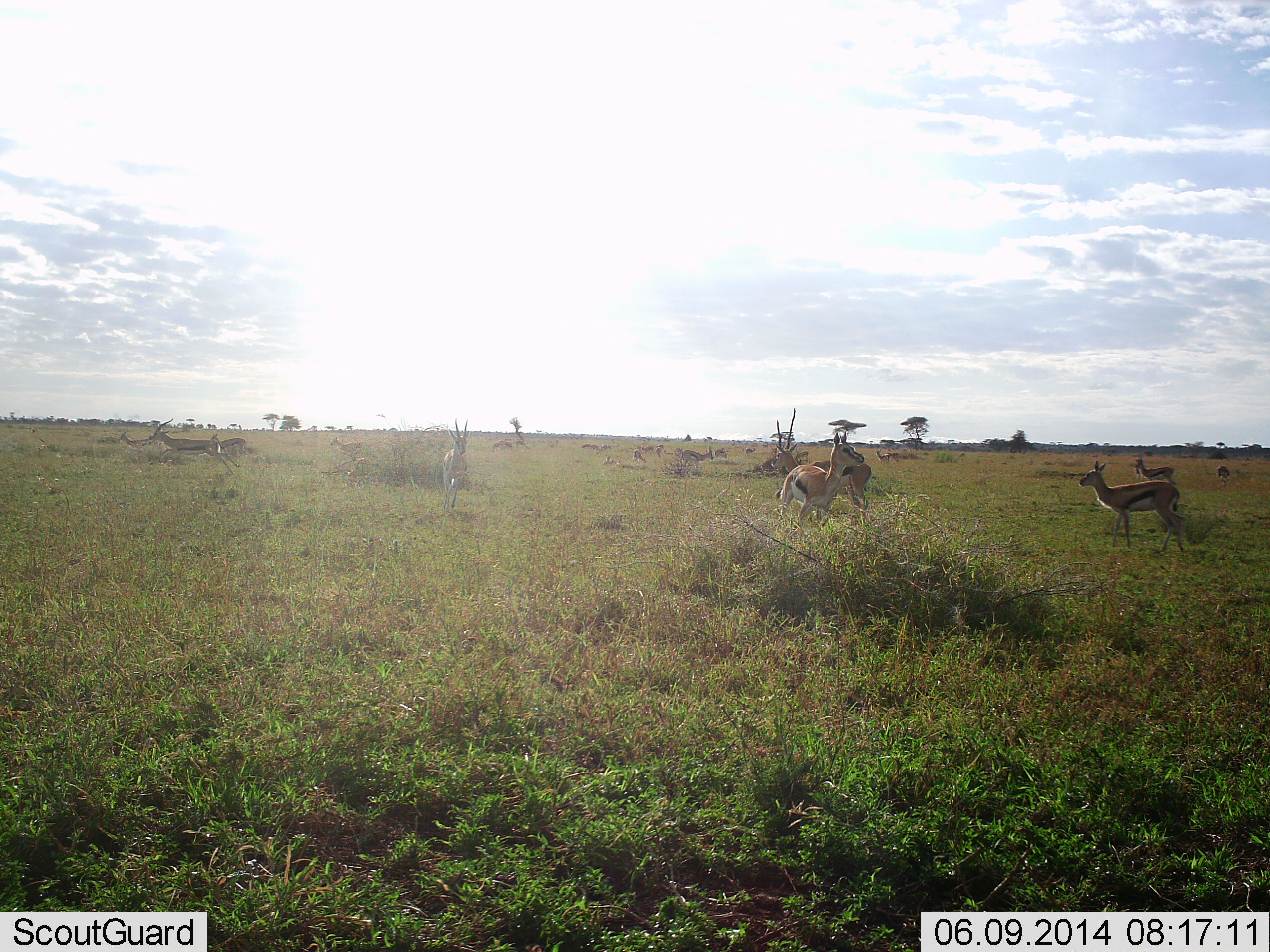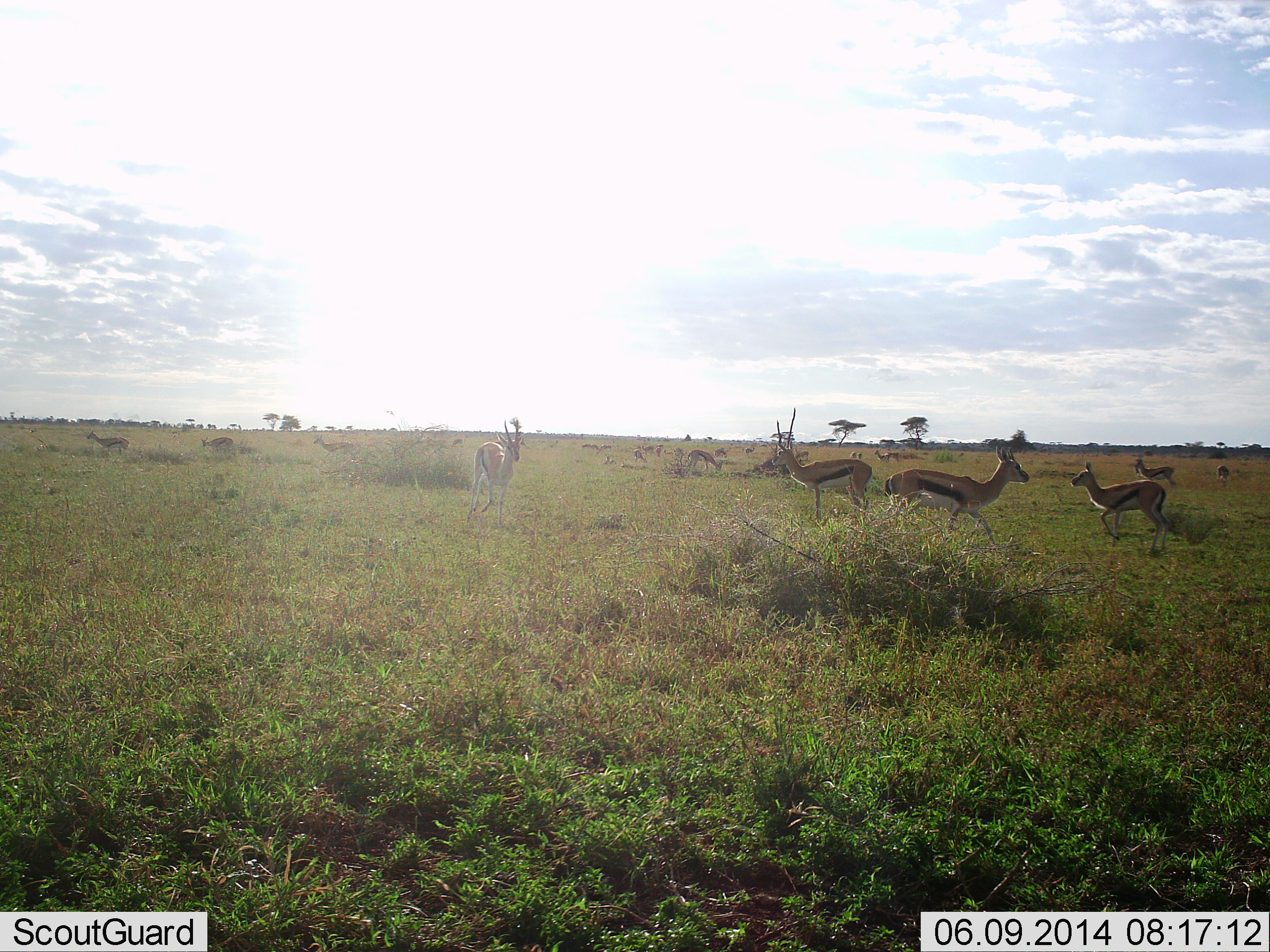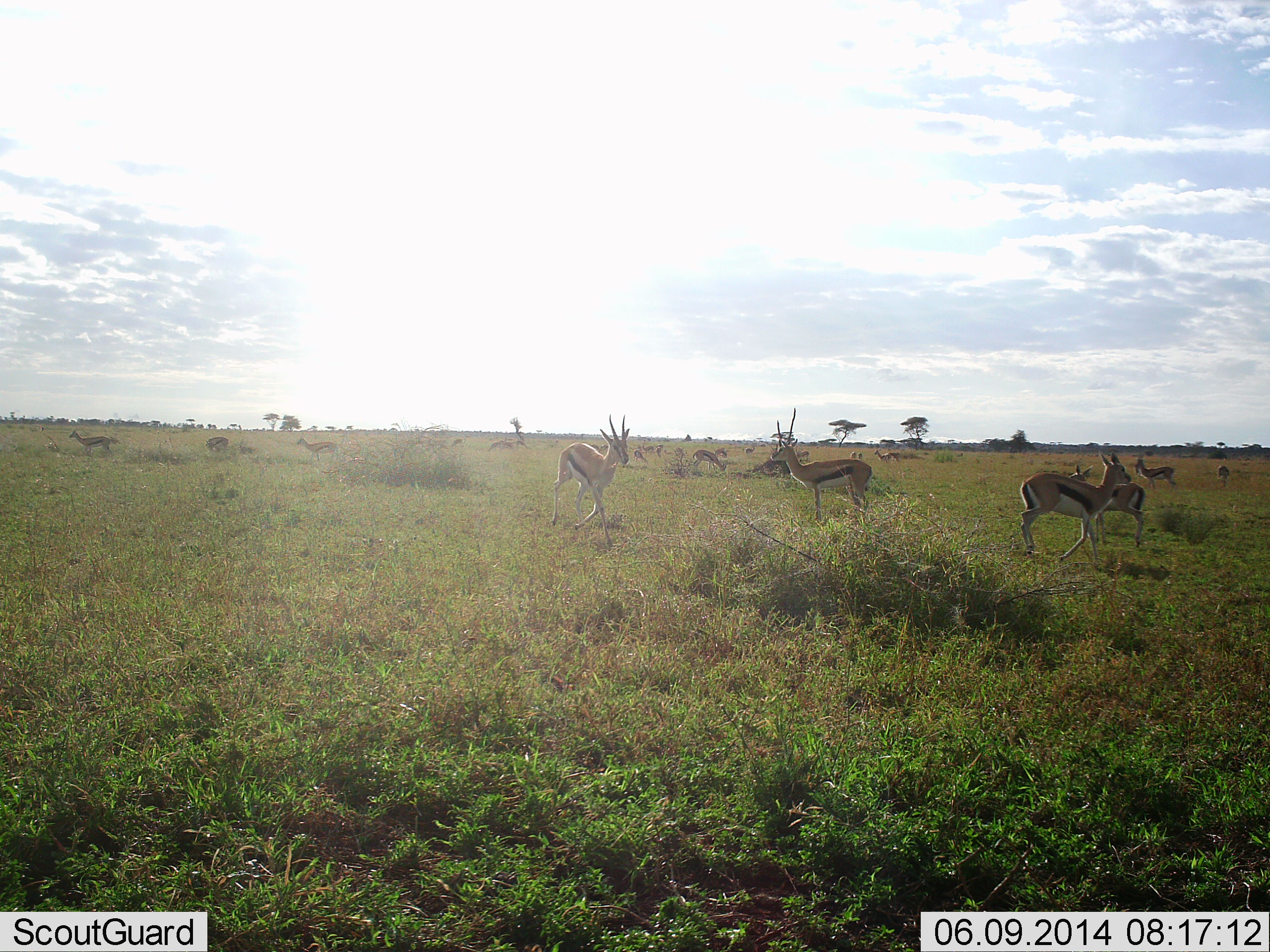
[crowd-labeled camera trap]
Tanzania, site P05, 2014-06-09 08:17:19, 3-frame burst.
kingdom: Animalia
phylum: Chordata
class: Mammalia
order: Artiodactyla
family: Bovidae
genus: Eudorcas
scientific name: Eudorcas thomsonii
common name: thomson's gazelle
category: gazellethomsons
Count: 11-50.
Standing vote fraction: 50%.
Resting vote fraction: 0%.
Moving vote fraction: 90%.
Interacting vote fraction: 20%.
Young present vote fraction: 0%.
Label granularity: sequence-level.